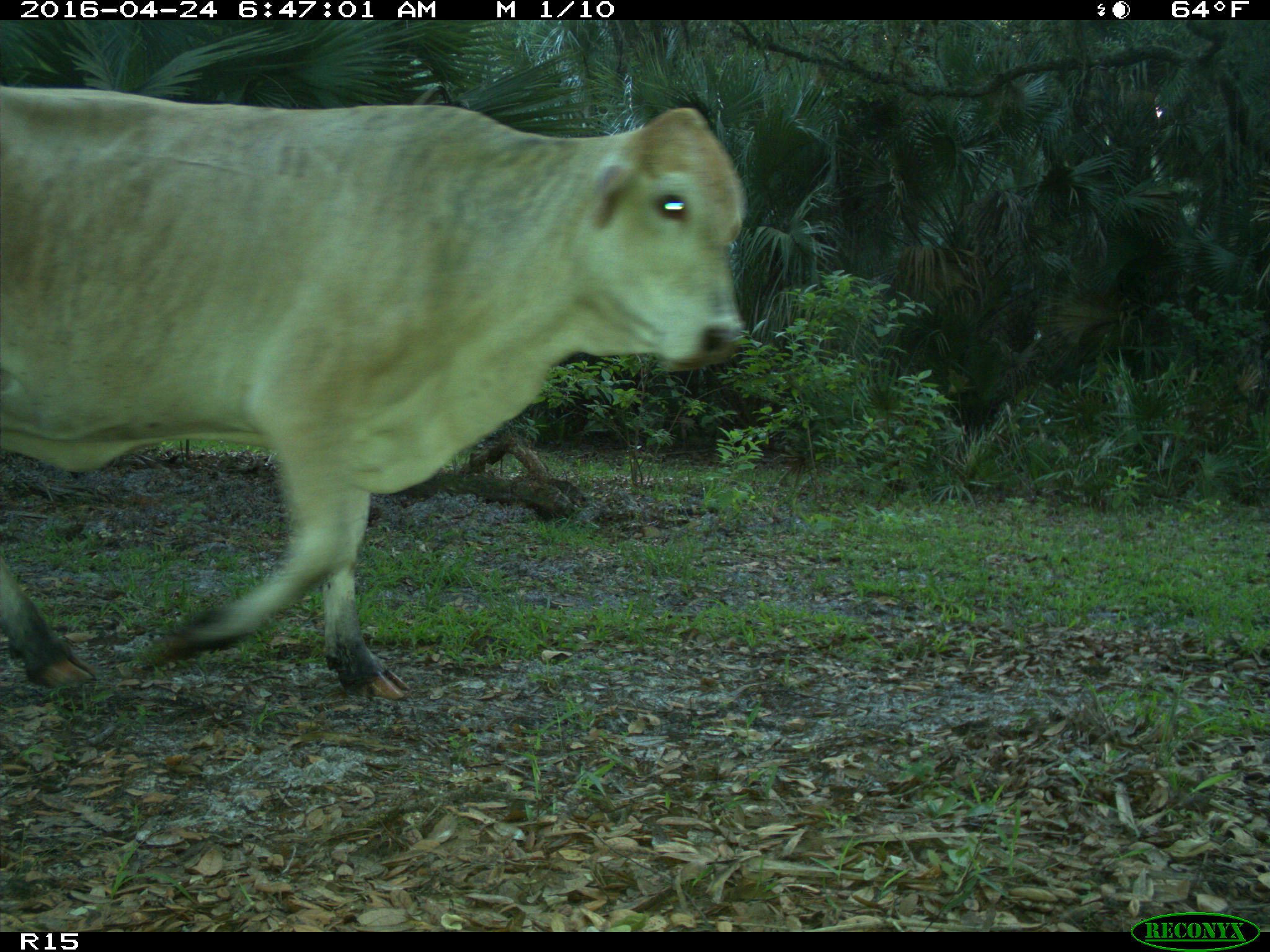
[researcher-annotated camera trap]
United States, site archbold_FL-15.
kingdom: Animalia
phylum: Chordata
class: Mammalia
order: Artiodactyla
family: Bovidae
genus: Bos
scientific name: Bos taurus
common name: domestic cow